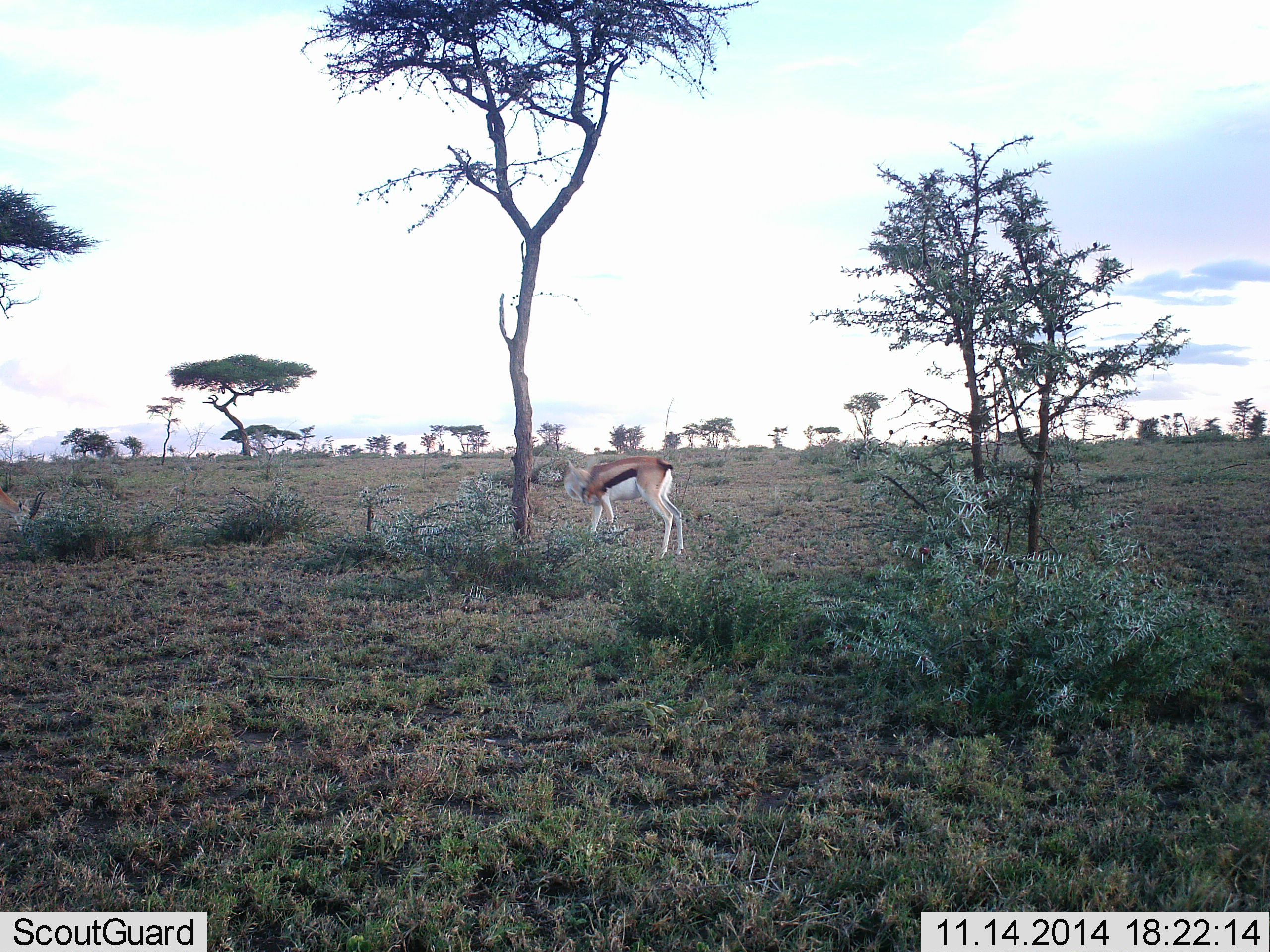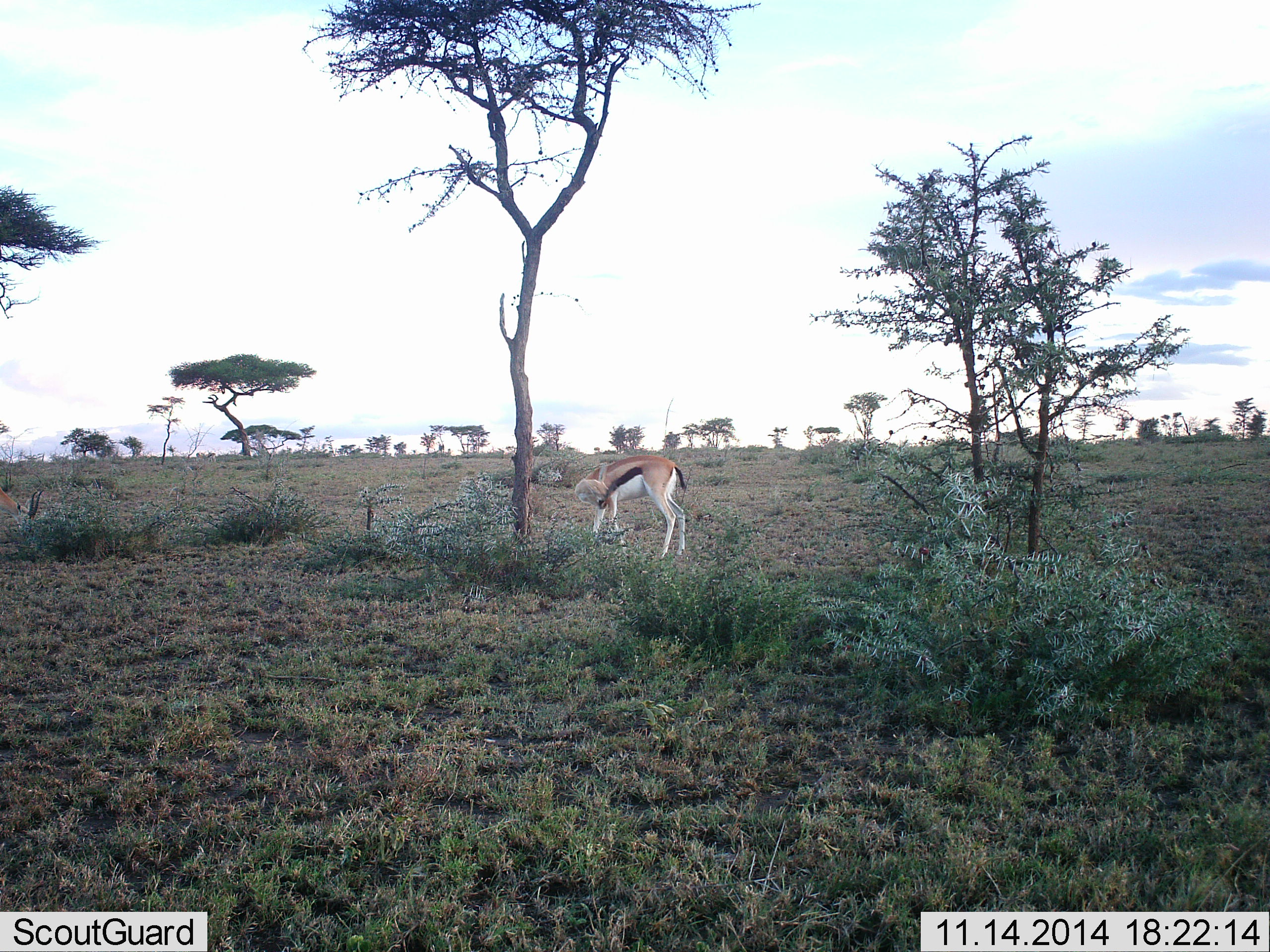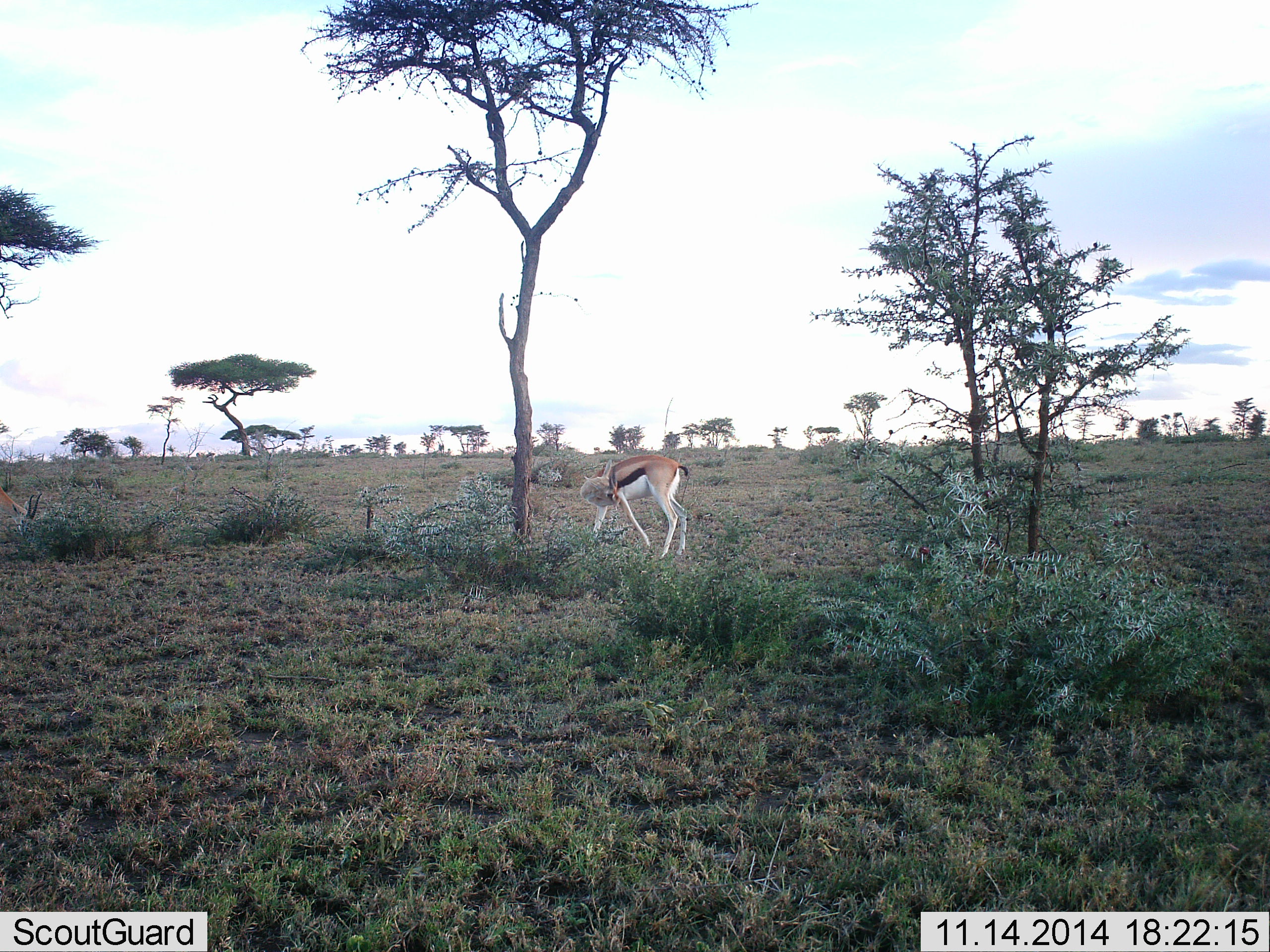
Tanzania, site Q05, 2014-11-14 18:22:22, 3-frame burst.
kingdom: Animalia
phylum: Chordata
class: Mammalia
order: Artiodactyla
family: Bovidae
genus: Eudorcas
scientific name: Eudorcas thomsonii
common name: thomson's gazelle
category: gazellethomsons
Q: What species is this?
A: Gazellethomsons (thomson's gazelle) (Eudorcas thomsonii).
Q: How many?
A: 1.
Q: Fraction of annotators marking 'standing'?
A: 80%.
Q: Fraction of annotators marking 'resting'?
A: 0%.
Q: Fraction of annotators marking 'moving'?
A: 20%.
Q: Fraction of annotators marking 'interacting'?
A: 0%.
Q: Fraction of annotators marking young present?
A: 0%.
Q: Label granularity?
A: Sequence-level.